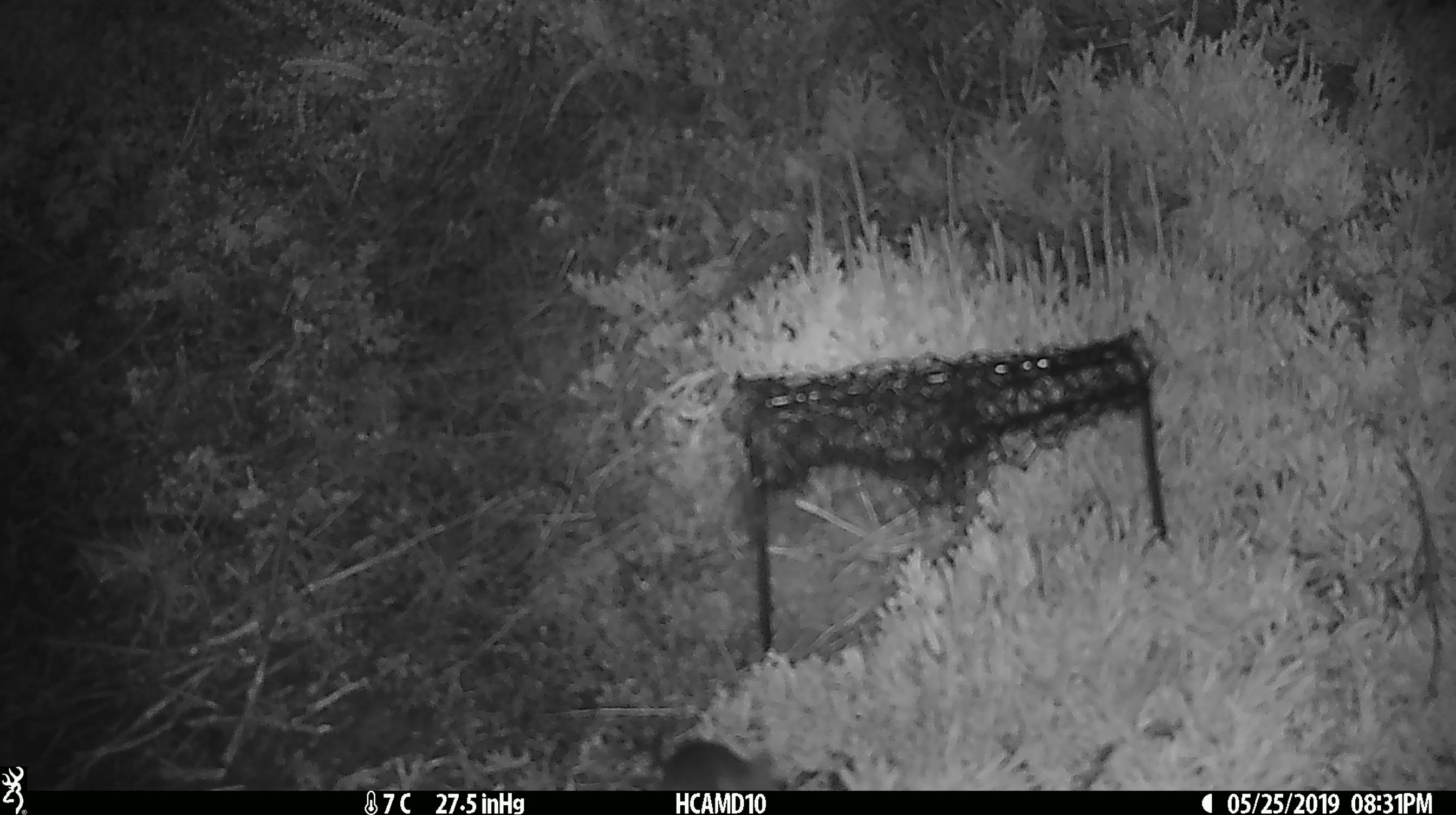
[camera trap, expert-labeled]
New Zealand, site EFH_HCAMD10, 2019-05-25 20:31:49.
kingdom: Animalia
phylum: Chordata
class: Mammalia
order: Rodentia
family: Muridae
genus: Mus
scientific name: Mus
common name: mouse